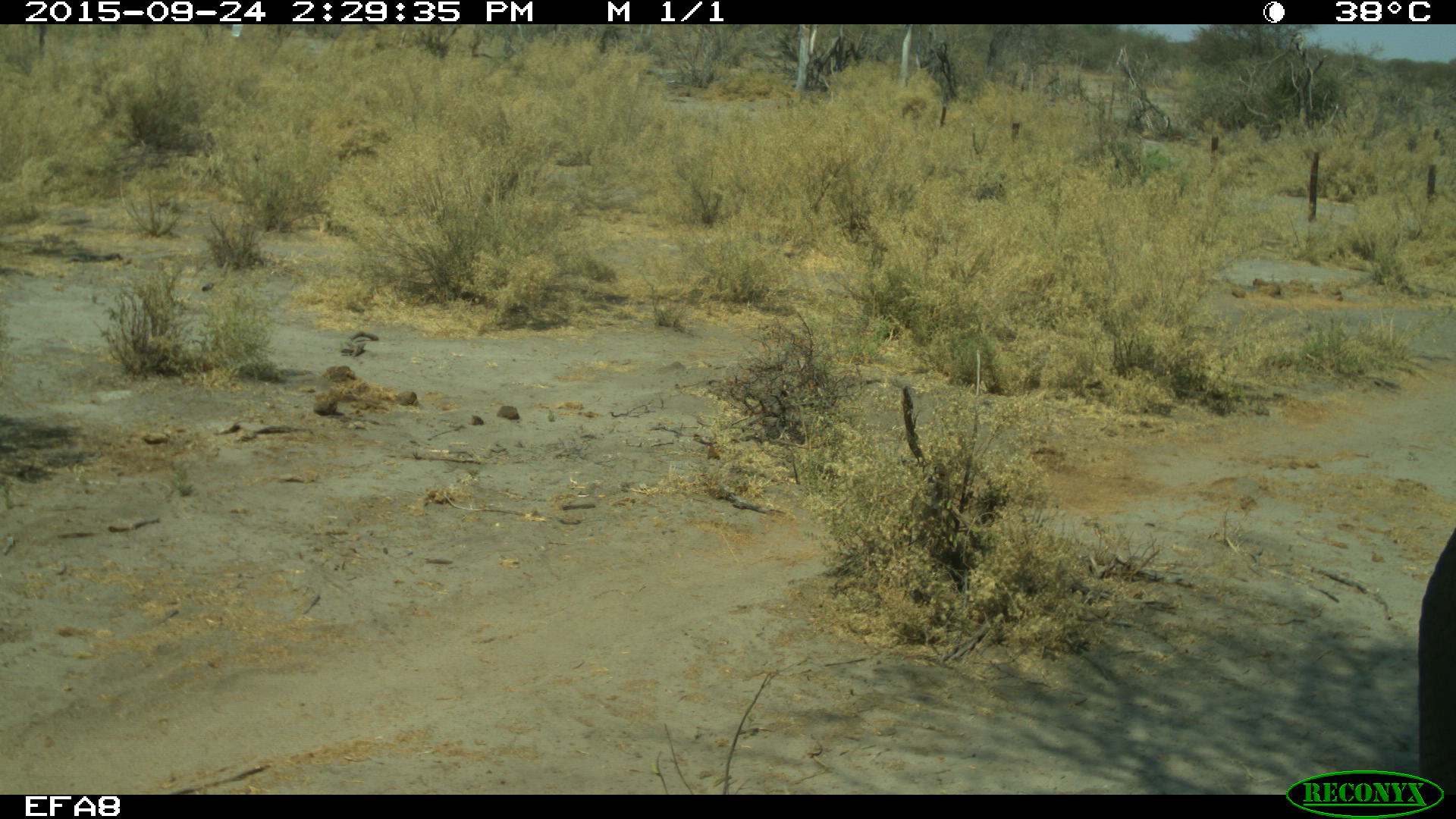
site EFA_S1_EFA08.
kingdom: Animalia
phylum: Chordata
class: Mammalia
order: Proboscidea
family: Elephantidae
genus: Loxodonta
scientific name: Loxodonta africana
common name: african bush elephant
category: elephant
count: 1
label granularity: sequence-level